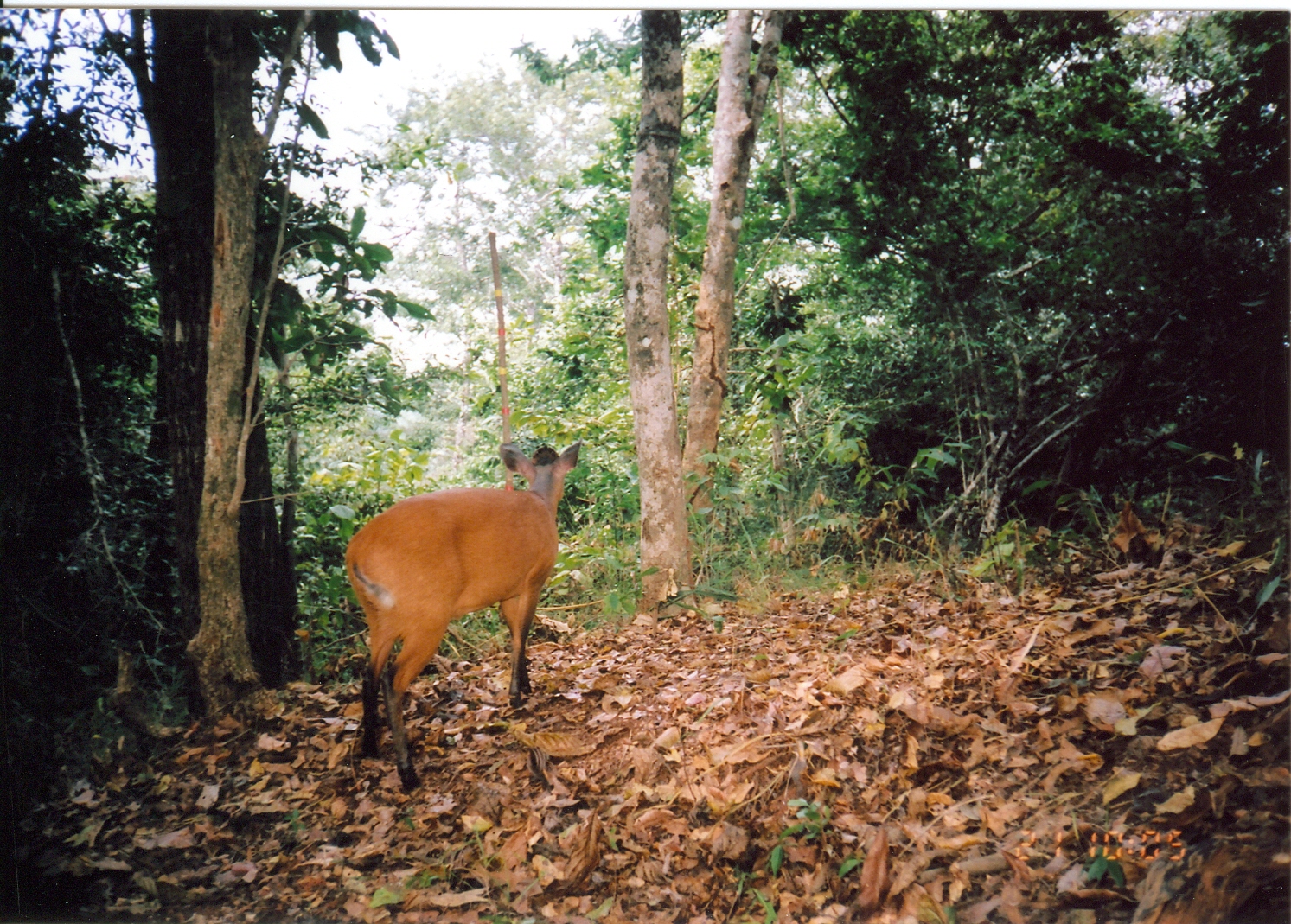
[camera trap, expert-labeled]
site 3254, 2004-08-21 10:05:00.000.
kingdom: Animalia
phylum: Chordata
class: Mammalia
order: Artiodactyla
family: Bovidae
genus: Cephalophus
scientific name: Cephalophus harveyi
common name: harvey's duiker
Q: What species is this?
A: Cephalophus harveyi (harvey's duiker).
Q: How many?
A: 1.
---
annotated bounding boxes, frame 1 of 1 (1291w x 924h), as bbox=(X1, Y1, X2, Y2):
cephalophus harveyi: bbox=(341, 442, 581, 797)